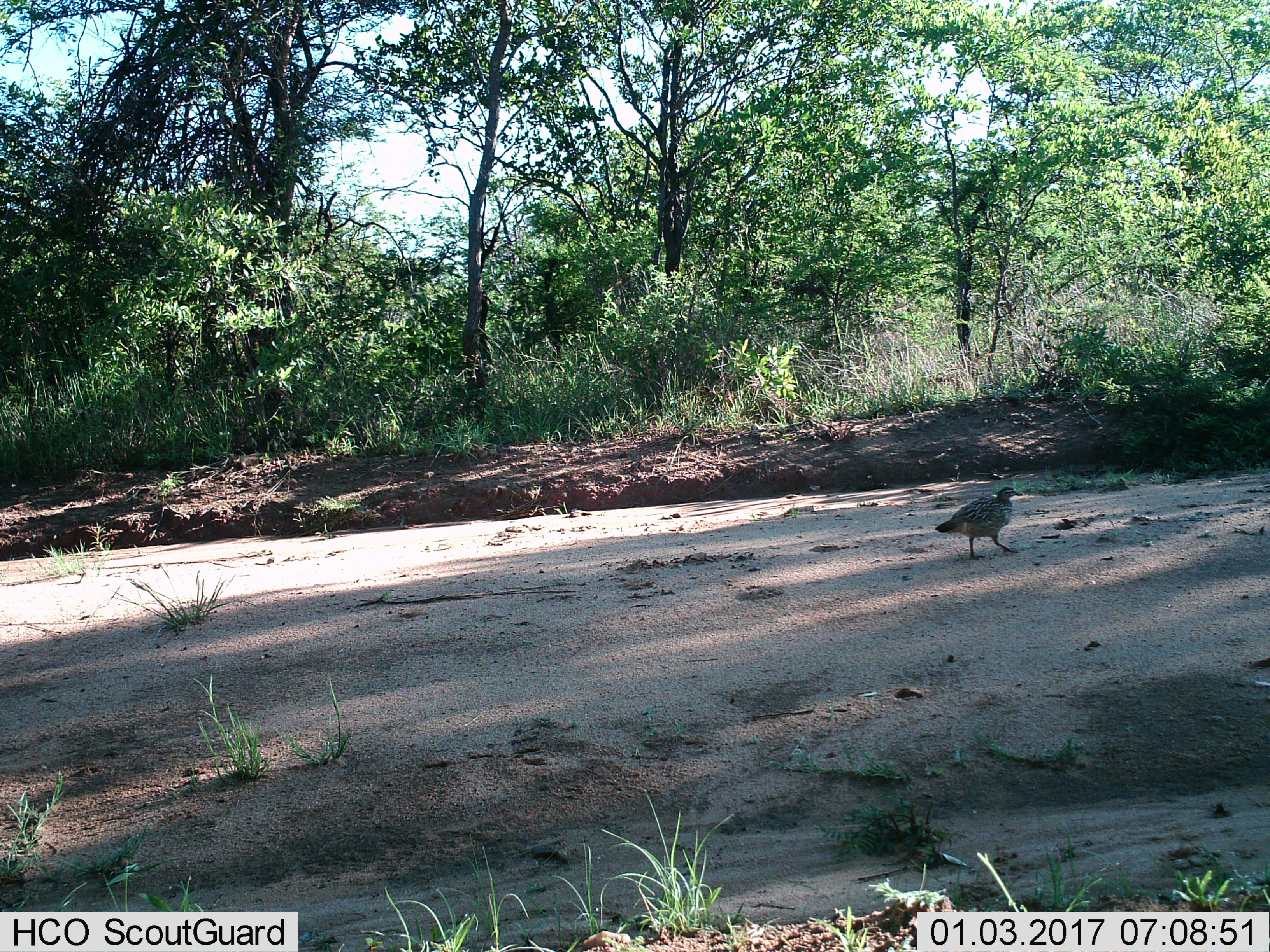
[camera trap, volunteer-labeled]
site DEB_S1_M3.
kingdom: Animalia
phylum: Chordata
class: Aves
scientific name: Aves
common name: bird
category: birdother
Birdother (bird) (Aves), count 1. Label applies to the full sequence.